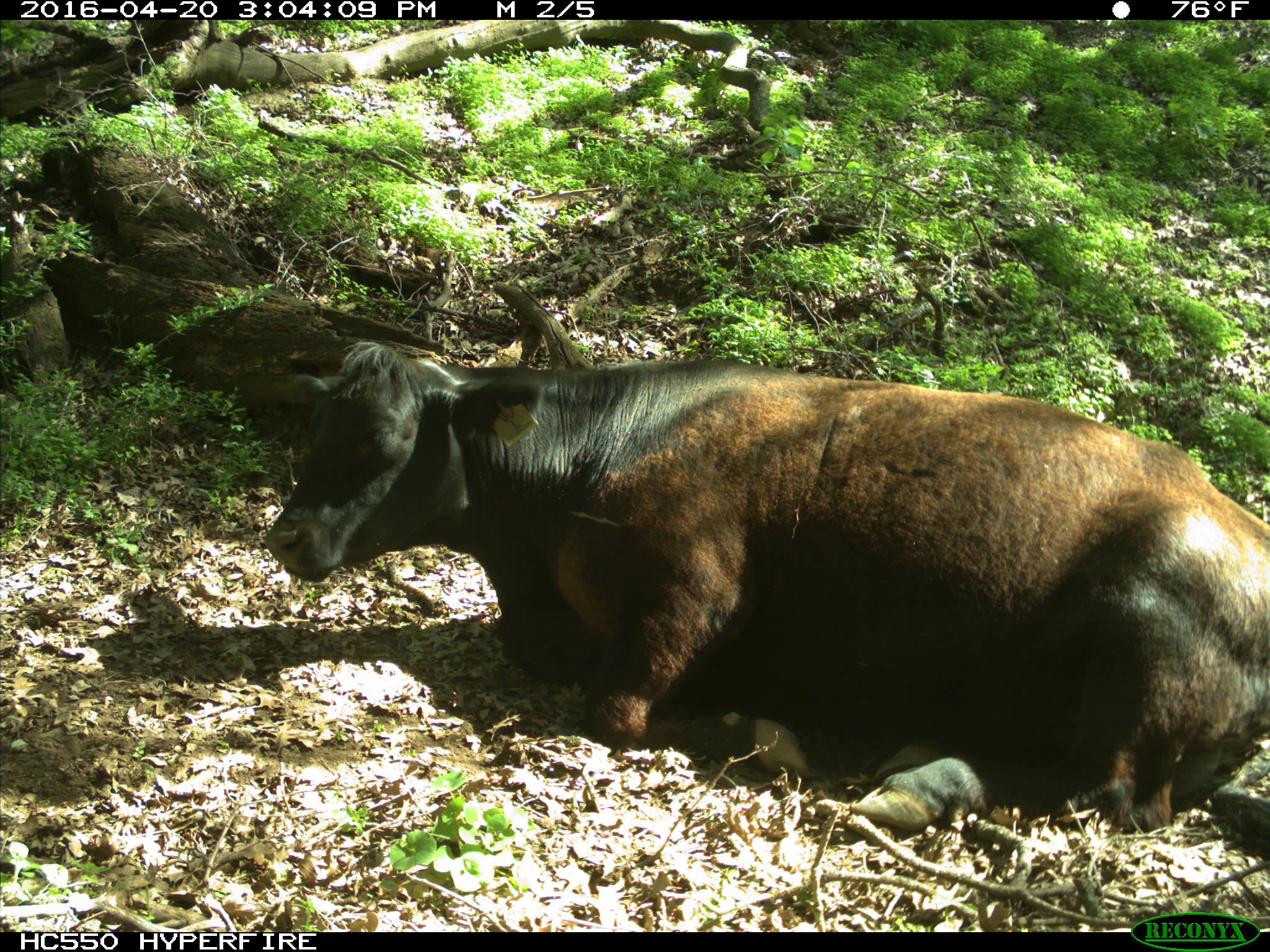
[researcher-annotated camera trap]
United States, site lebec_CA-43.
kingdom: Animalia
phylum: Chordata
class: Mammalia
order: Artiodactyla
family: Bovidae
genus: Bos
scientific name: Bos taurus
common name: domestic cow